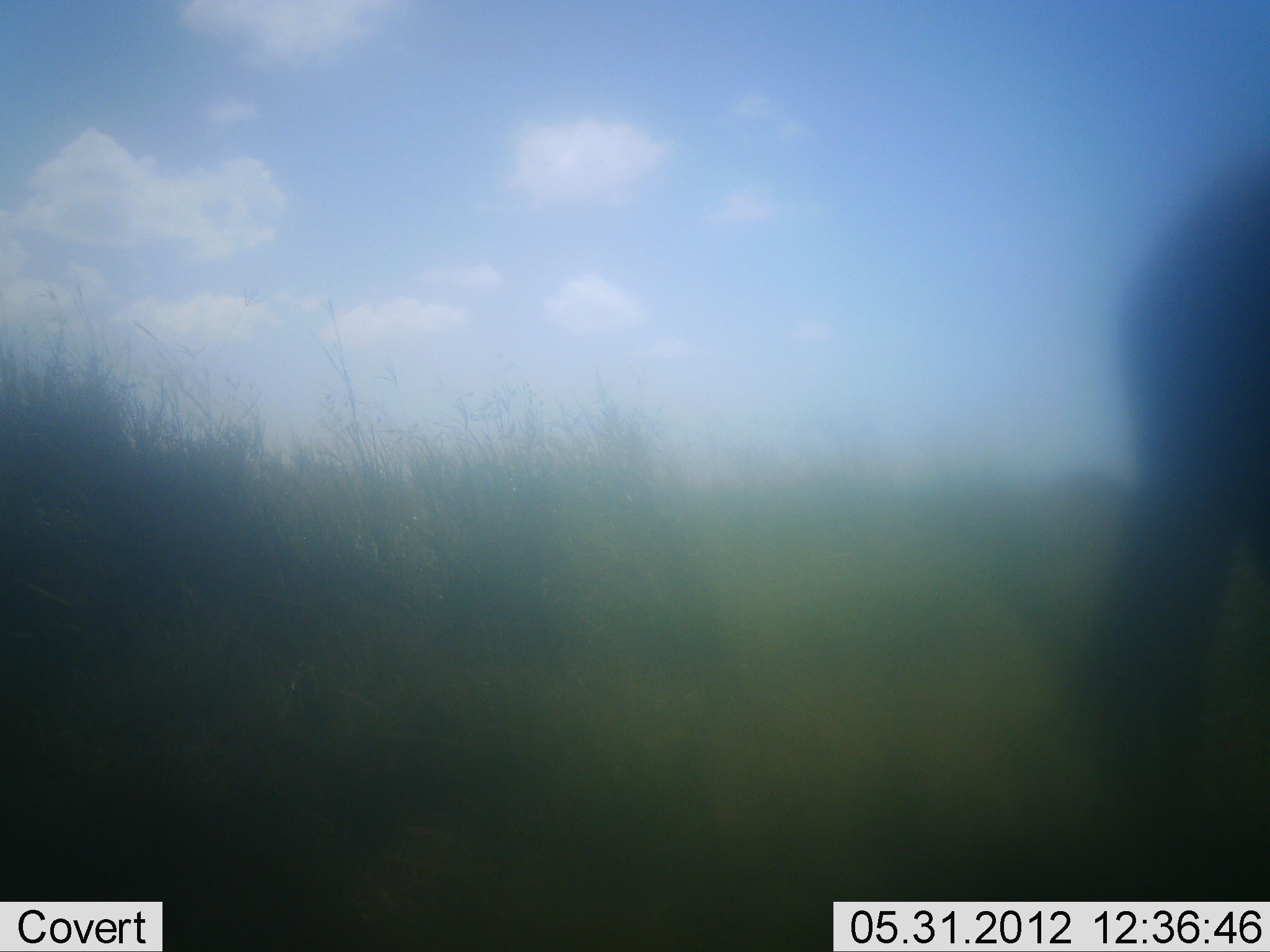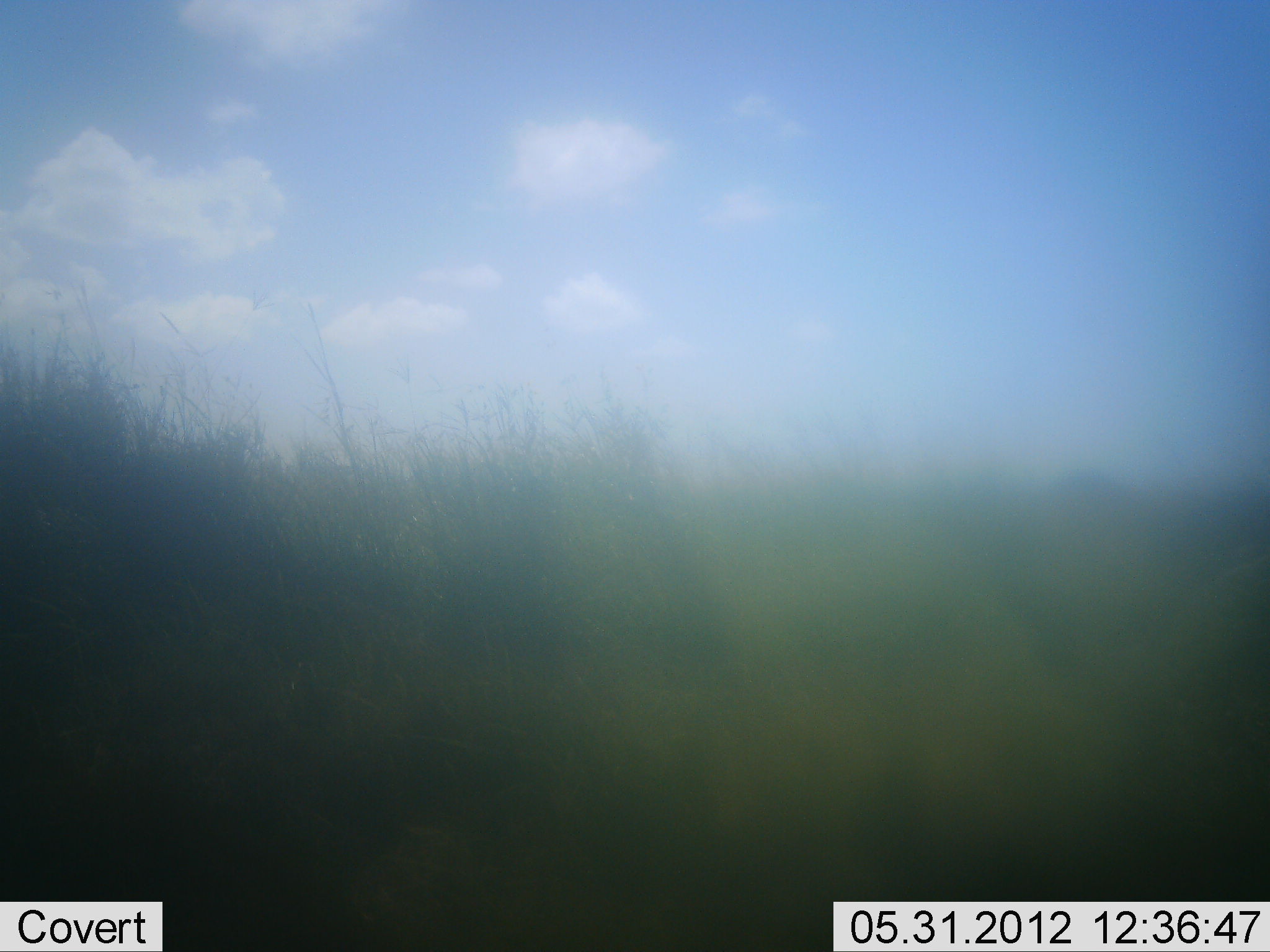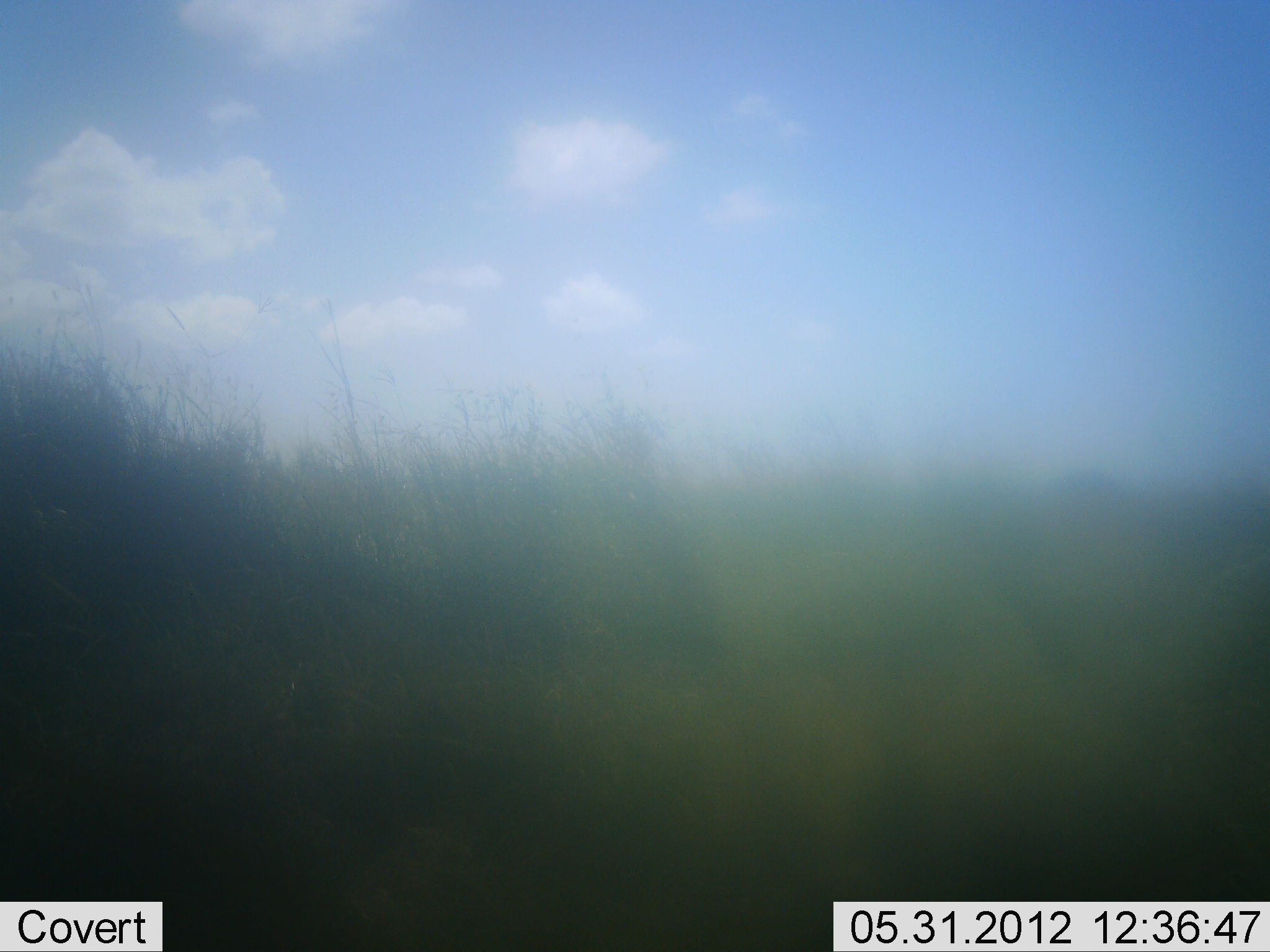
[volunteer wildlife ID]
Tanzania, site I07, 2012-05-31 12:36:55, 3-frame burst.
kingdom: Animalia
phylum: Chordata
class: Mammalia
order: Artiodactyla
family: Bovidae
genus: Connochaetes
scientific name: Connochaetes taurinus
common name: blue wildebeest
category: wildebeest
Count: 1.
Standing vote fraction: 40%.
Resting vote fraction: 0%.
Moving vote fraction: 60%.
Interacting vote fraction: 0%.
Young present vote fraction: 0%.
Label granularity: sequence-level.